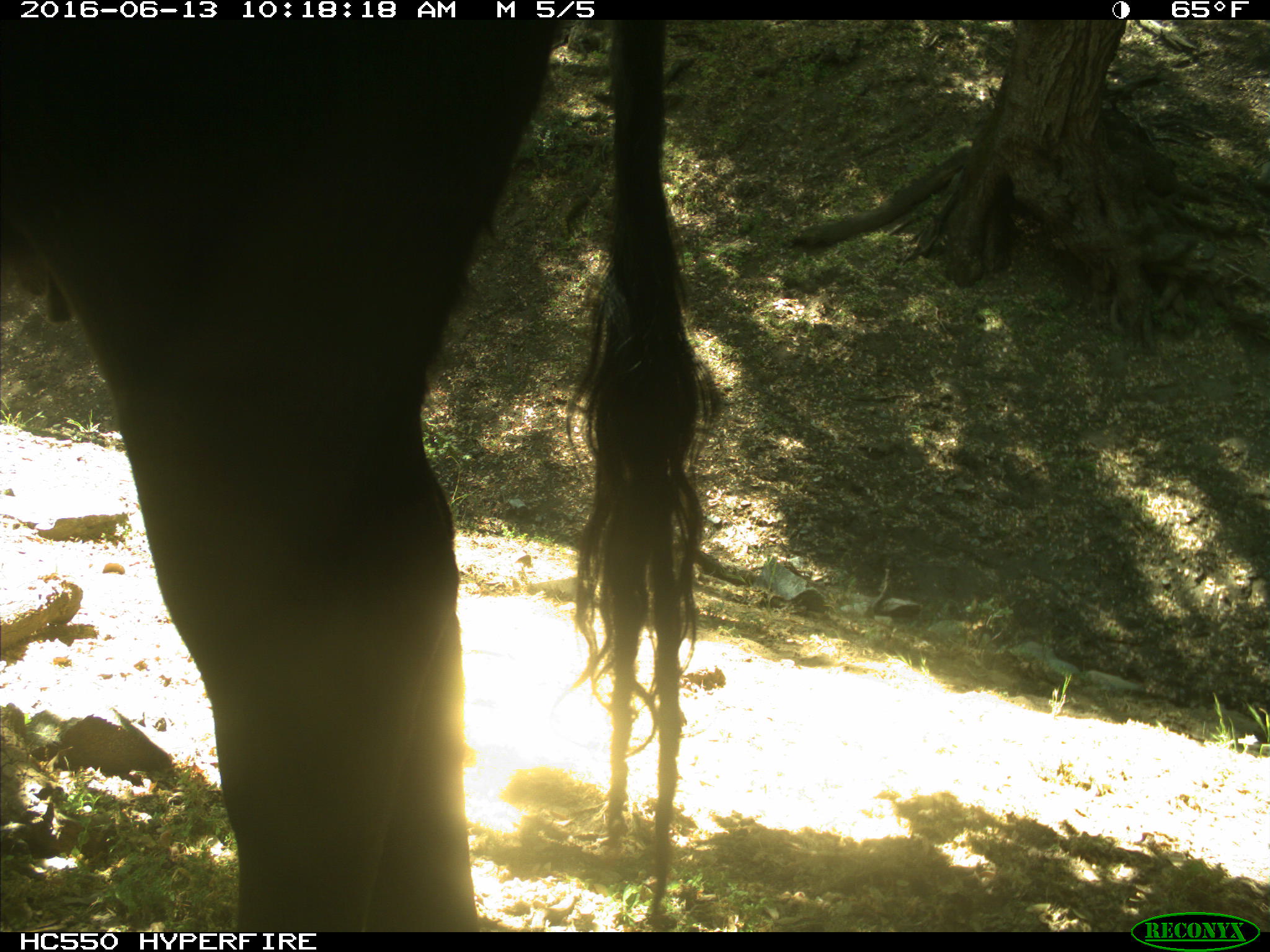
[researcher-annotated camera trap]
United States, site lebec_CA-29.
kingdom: Animalia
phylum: Chordata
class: Mammalia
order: Artiodactyla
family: Bovidae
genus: Bos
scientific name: Bos taurus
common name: domestic cow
Bos taurus (domestic cow).